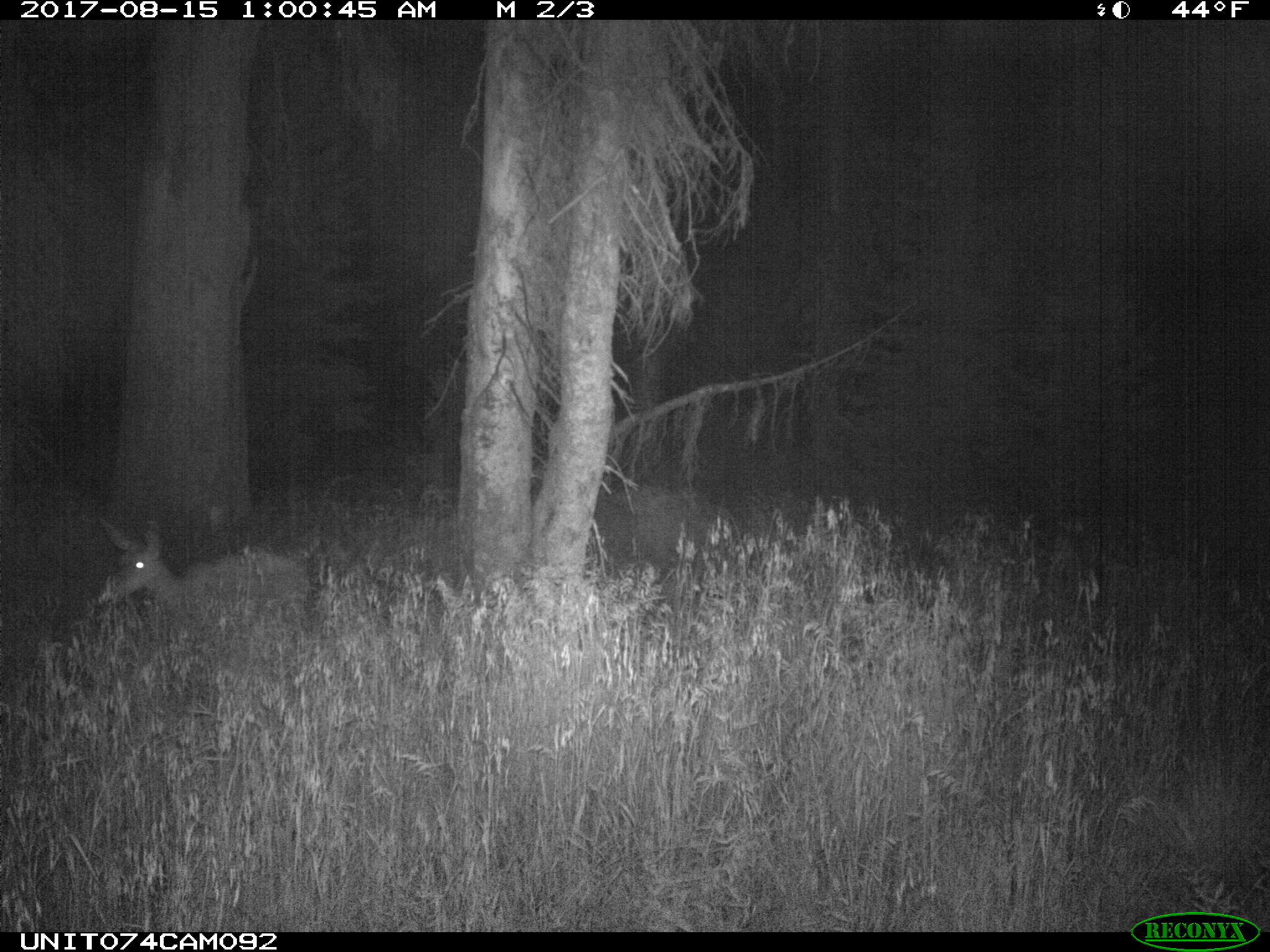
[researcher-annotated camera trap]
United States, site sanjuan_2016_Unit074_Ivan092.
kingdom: Animalia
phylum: Chordata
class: Mammalia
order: Artiodactyla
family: Cervidae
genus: Odocoileus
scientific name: Odocoileus hemionus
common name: mule deer